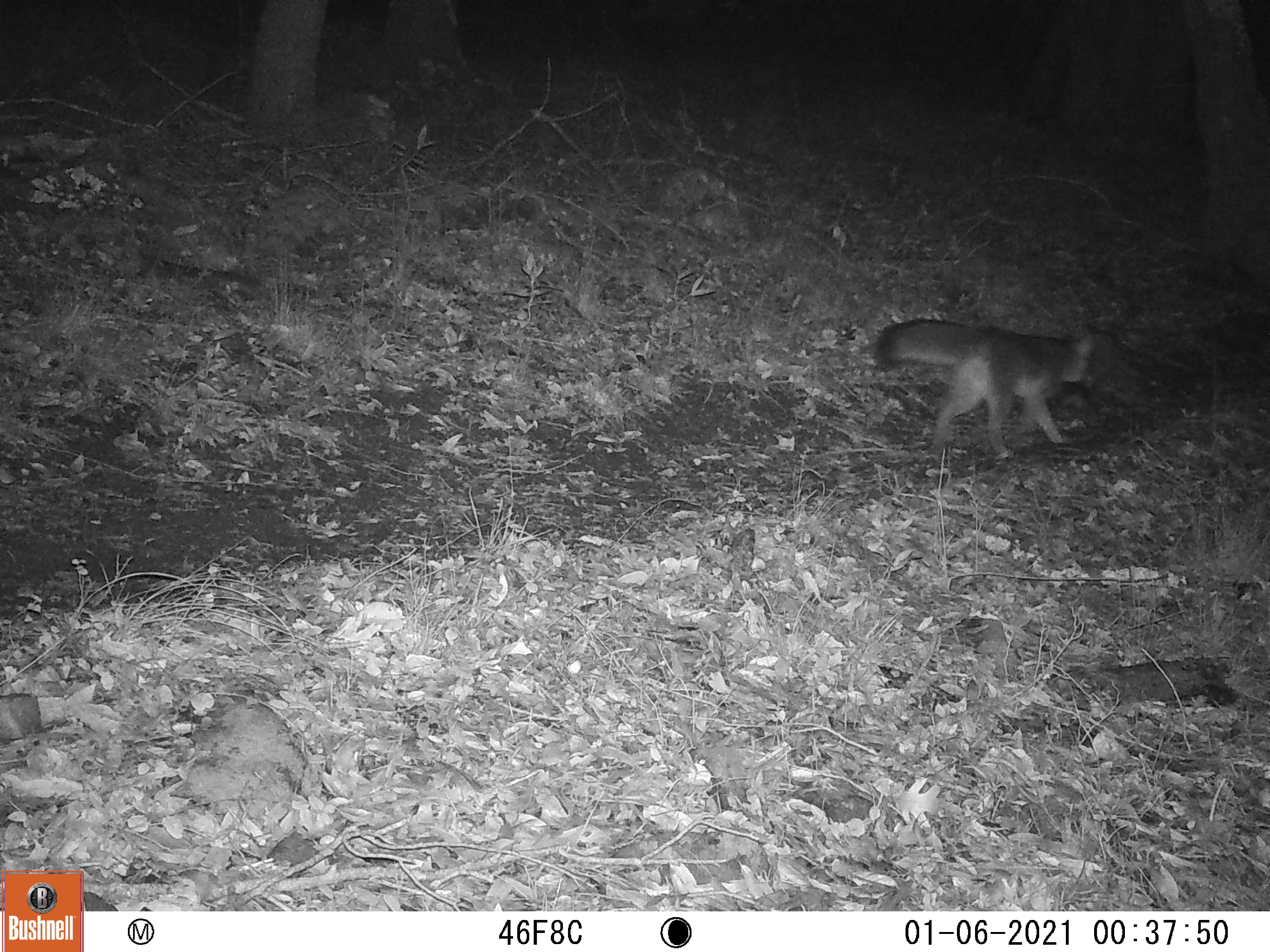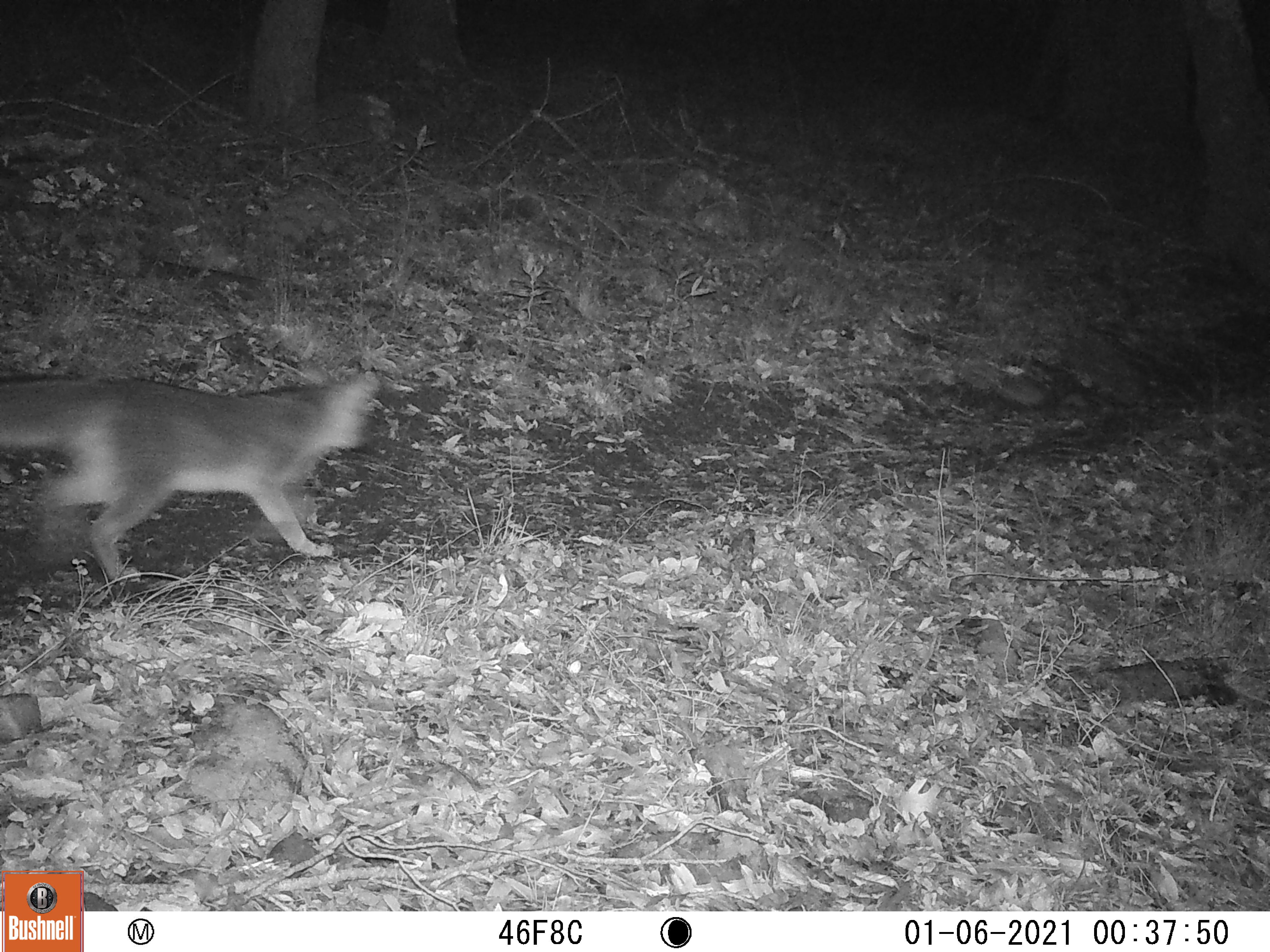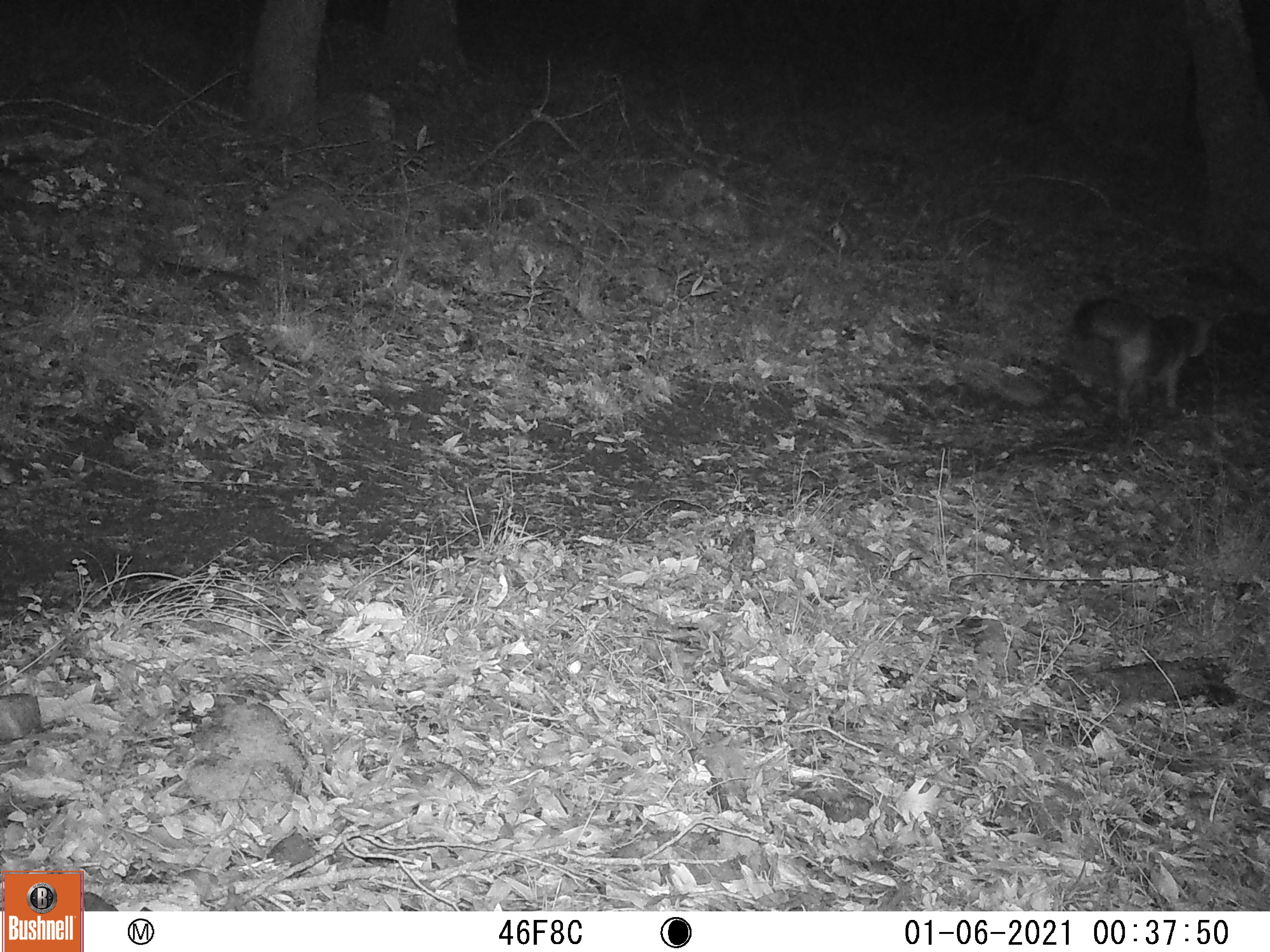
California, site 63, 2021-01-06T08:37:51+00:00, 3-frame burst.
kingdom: Animalia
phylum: Chordata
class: Mammalia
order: Carnivora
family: Canidae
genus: Urocyon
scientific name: Urocyon cinereoargenteus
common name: gray fox